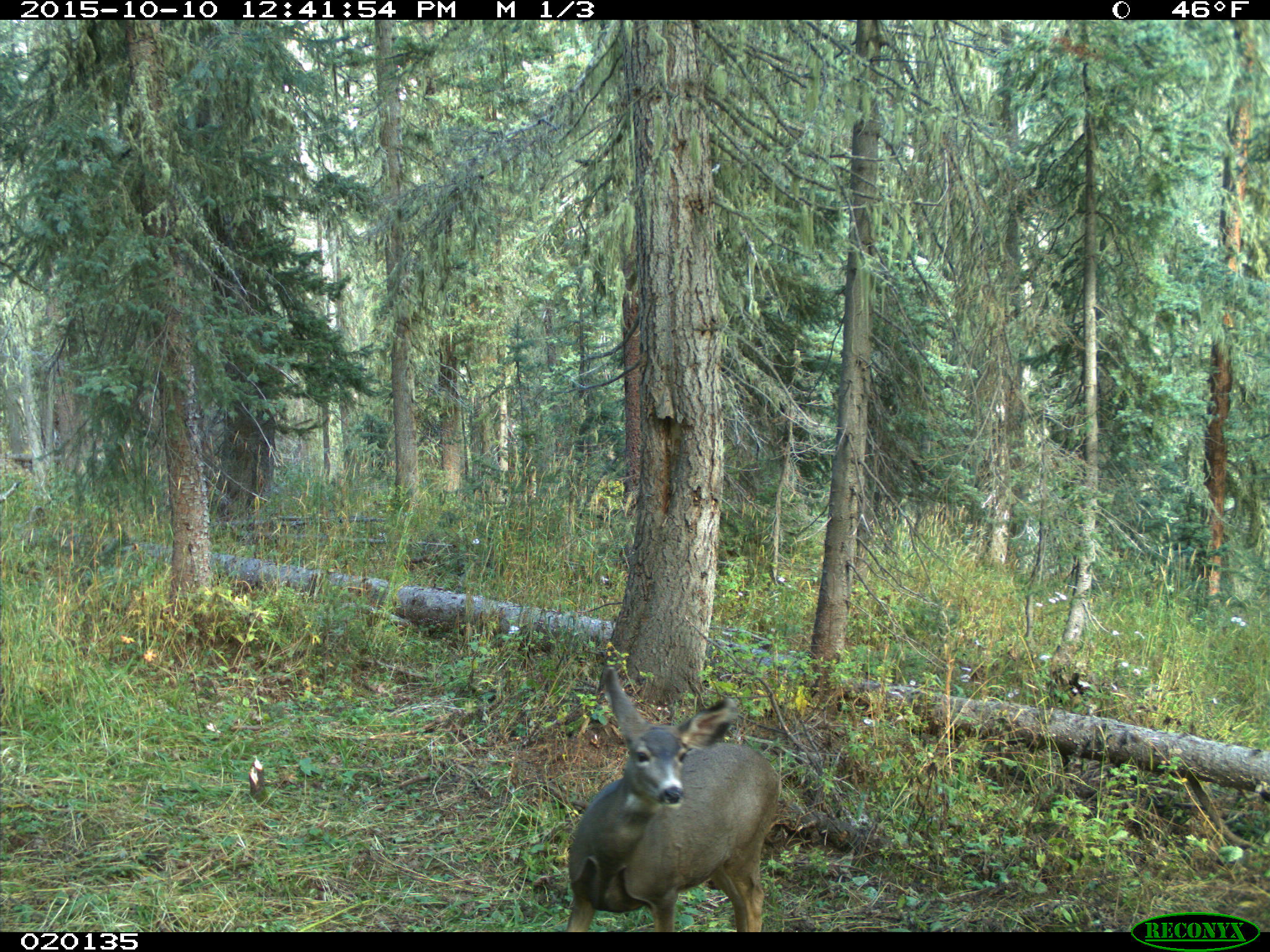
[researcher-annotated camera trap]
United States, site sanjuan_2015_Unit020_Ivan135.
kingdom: Animalia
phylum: Chordata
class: Mammalia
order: Artiodactyla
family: Cervidae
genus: Odocoileus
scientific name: Odocoileus hemionus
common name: mule deer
Odocoileus hemionus (mule deer).